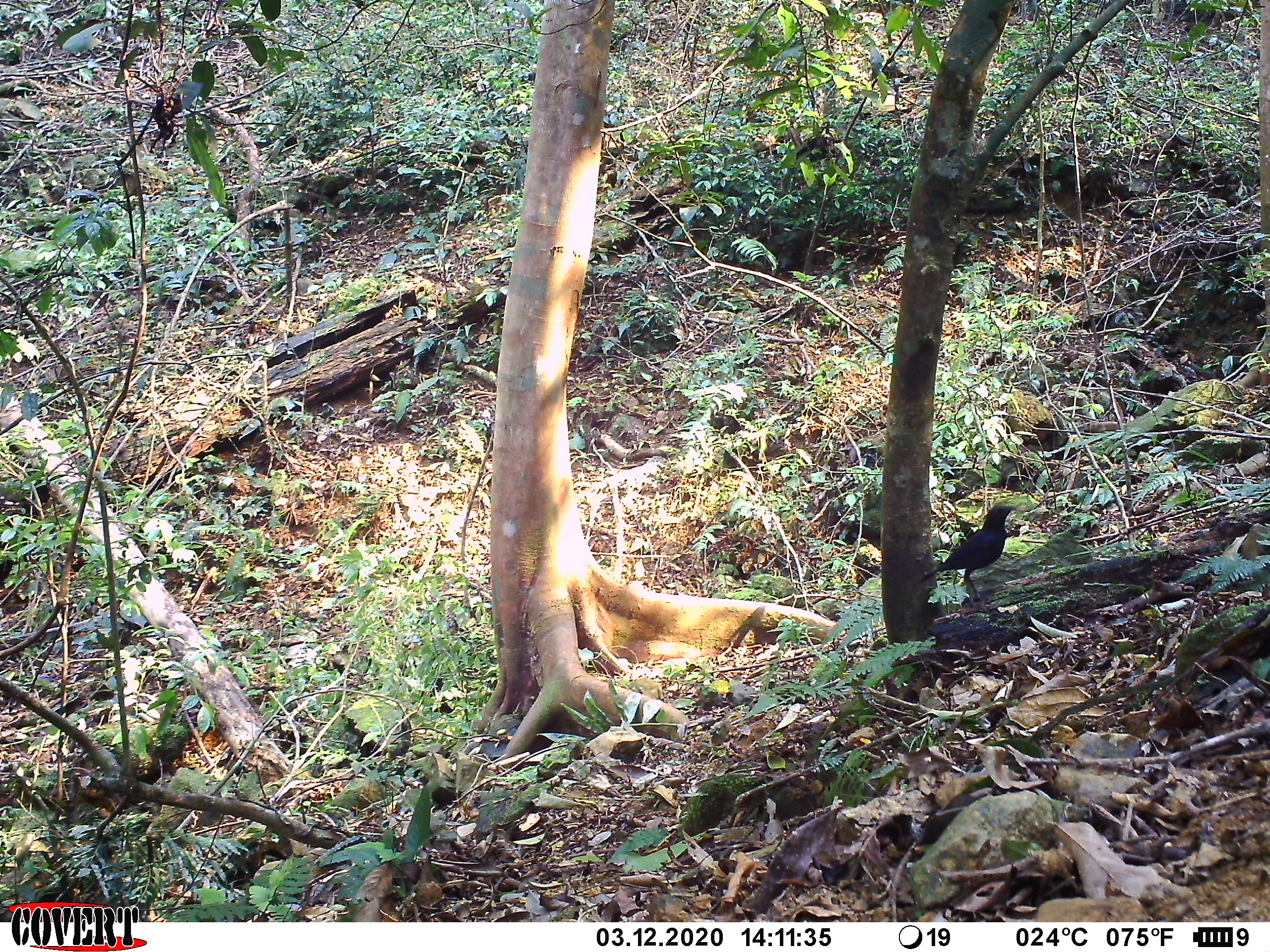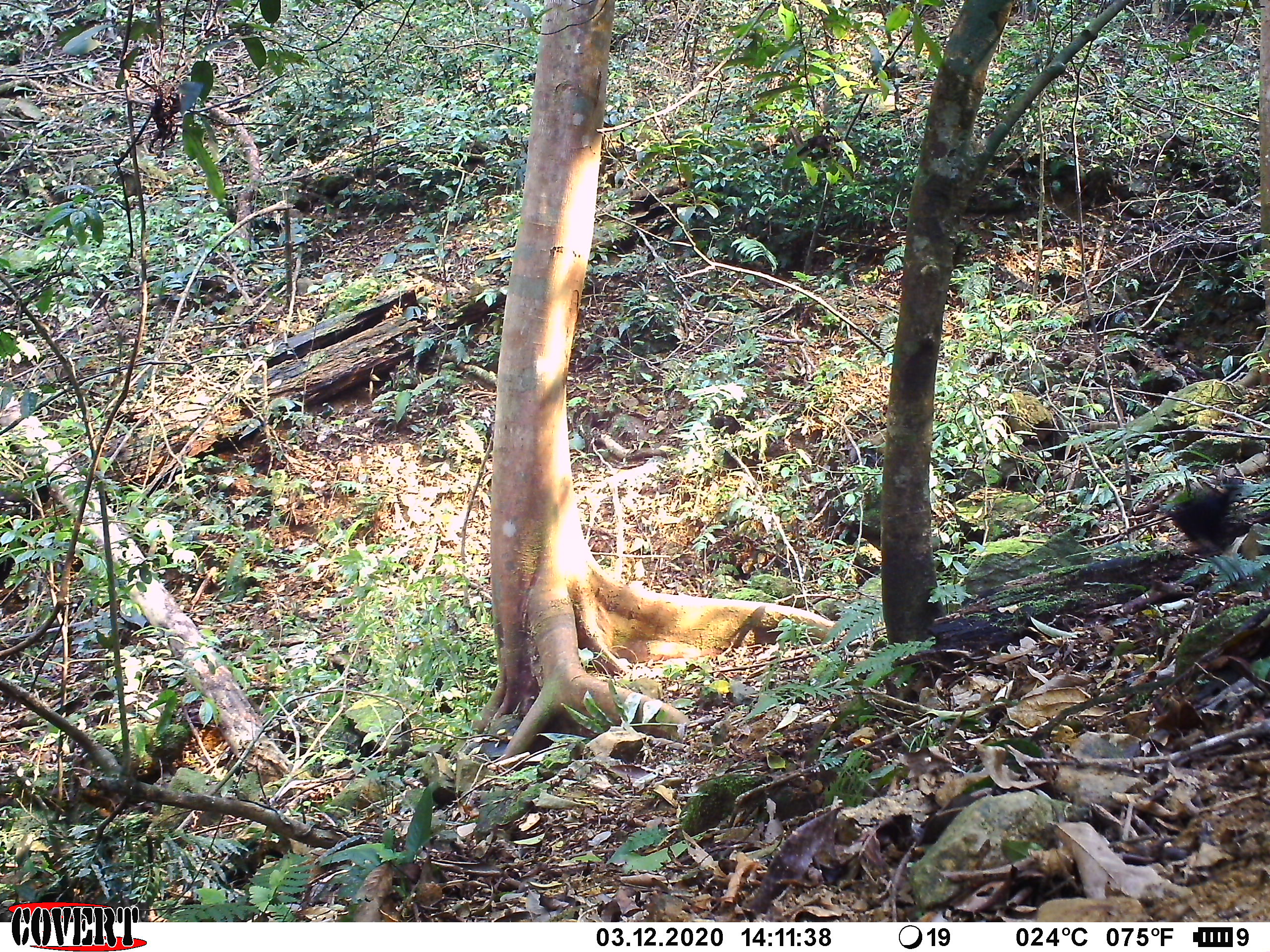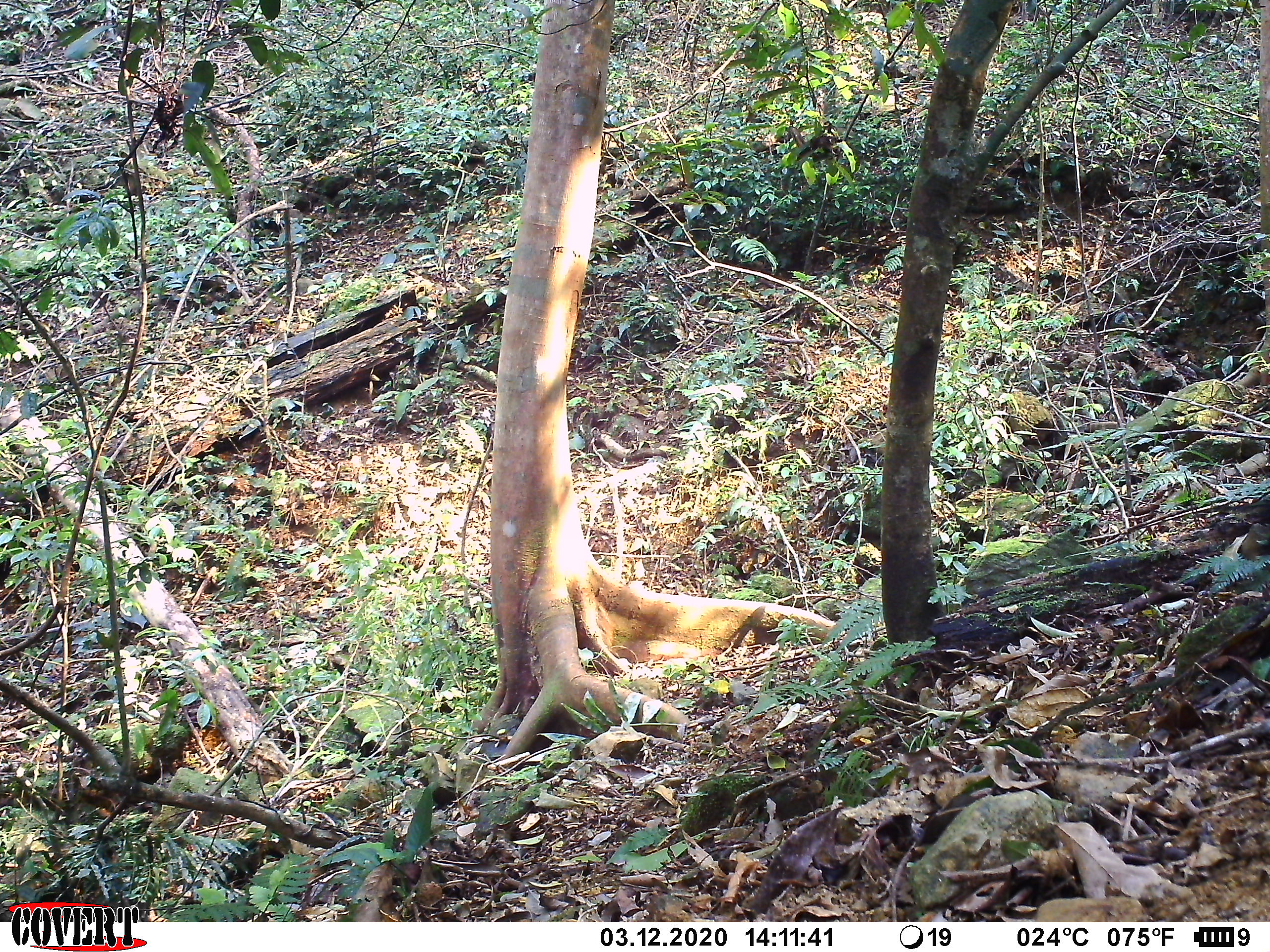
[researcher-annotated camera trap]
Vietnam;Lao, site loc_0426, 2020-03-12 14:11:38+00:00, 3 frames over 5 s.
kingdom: Animalia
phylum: Chordata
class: Aves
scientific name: Aves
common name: bird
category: unidentified bird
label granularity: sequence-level